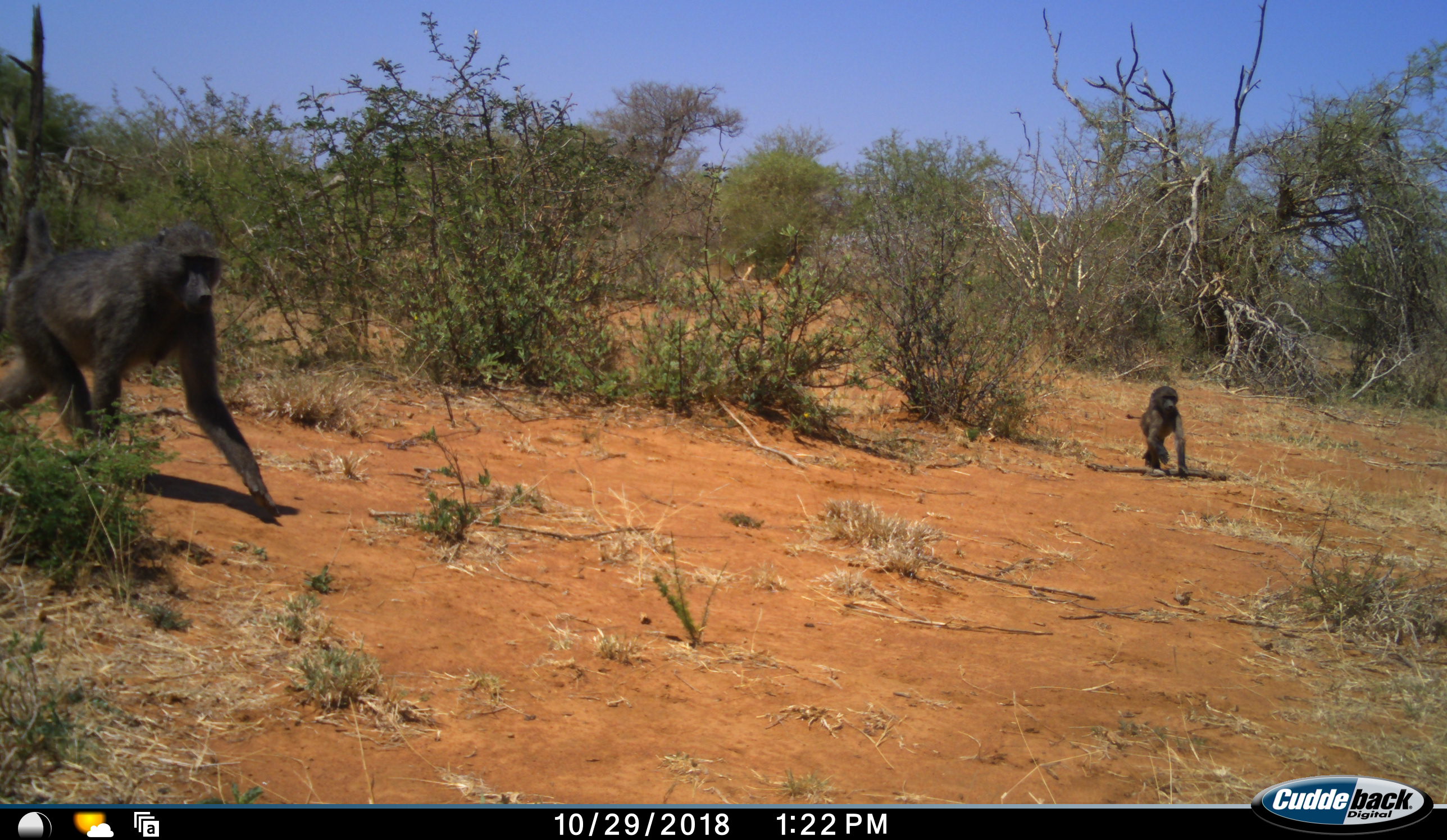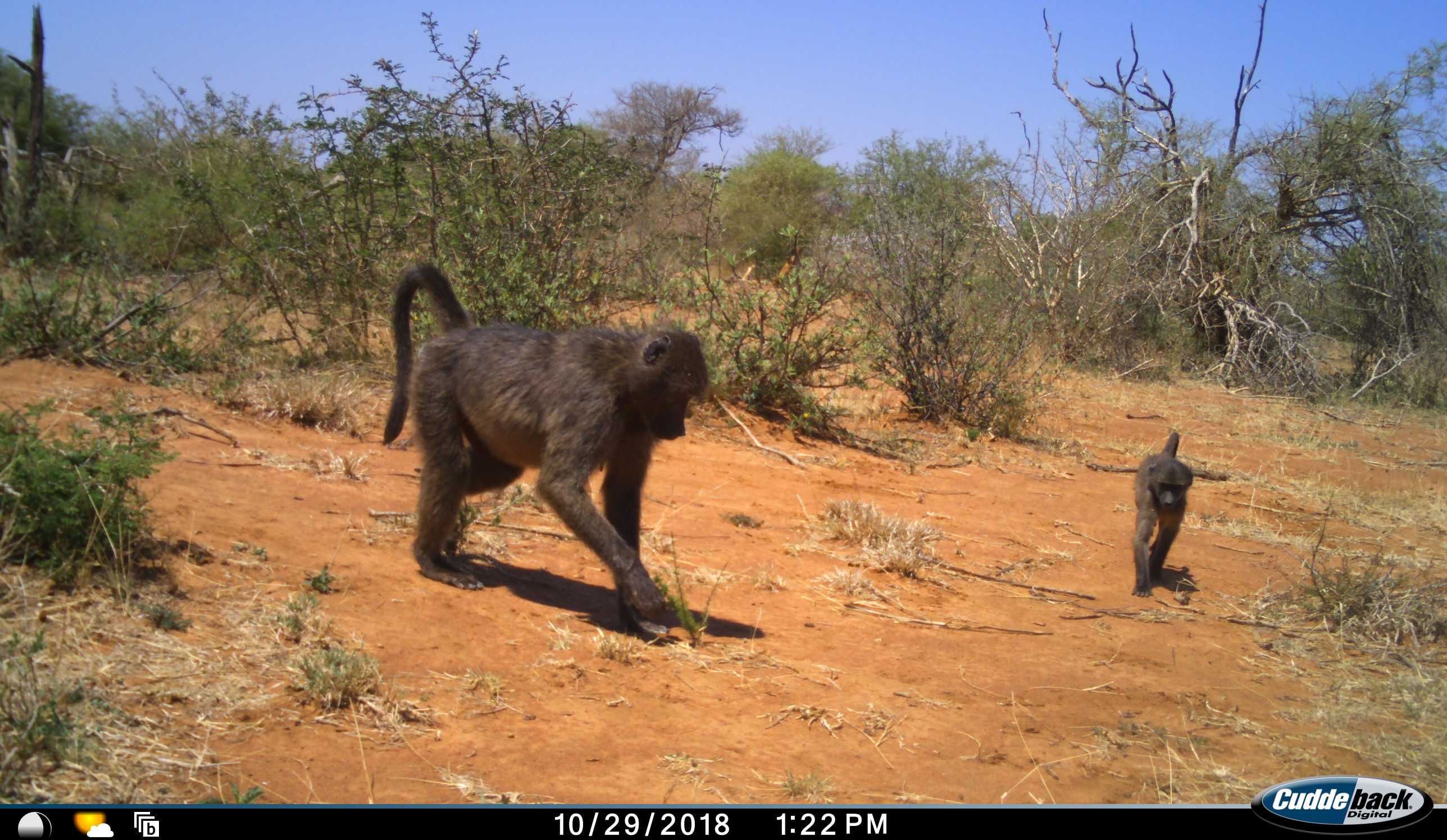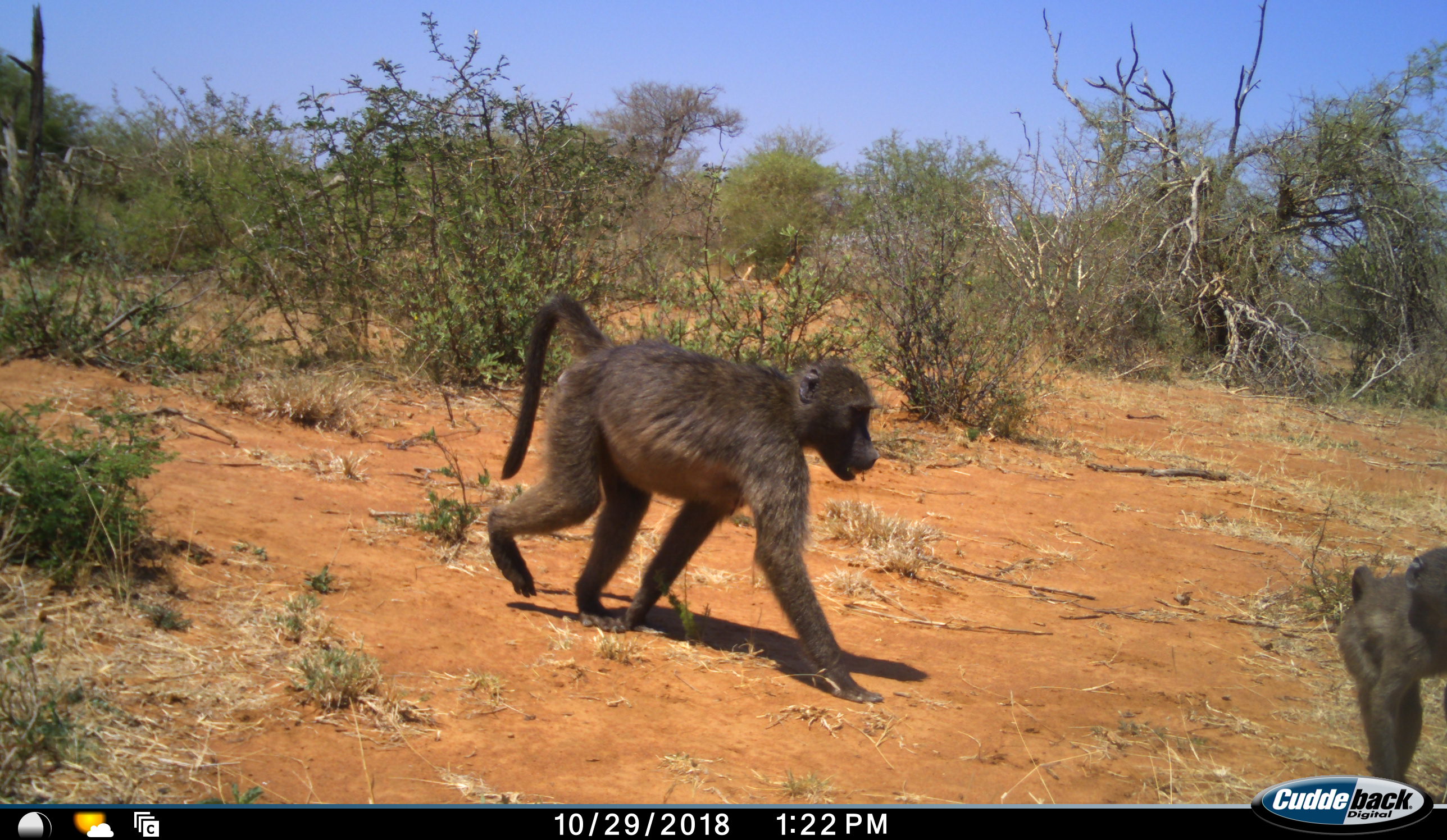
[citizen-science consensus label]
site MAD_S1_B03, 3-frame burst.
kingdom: Animalia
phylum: Chordata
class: Mammalia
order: Primates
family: Cercopithecidae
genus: Papio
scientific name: Papio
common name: baboon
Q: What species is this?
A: Baboon (Papio).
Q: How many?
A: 2.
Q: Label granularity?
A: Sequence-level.